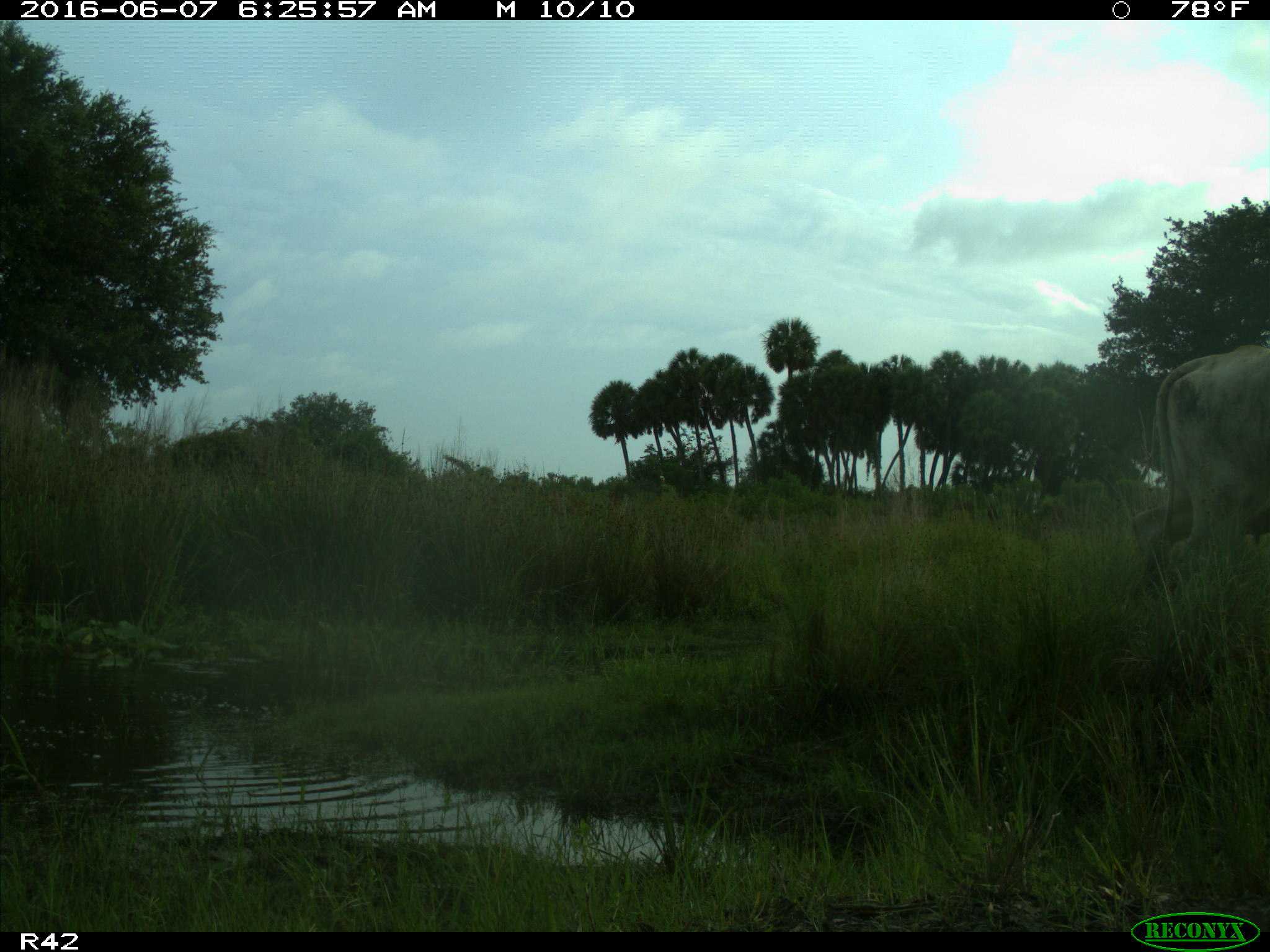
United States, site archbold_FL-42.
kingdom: Animalia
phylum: Chordata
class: Mammalia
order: Artiodactyla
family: Bovidae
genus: Bos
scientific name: Bos taurus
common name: domestic cow